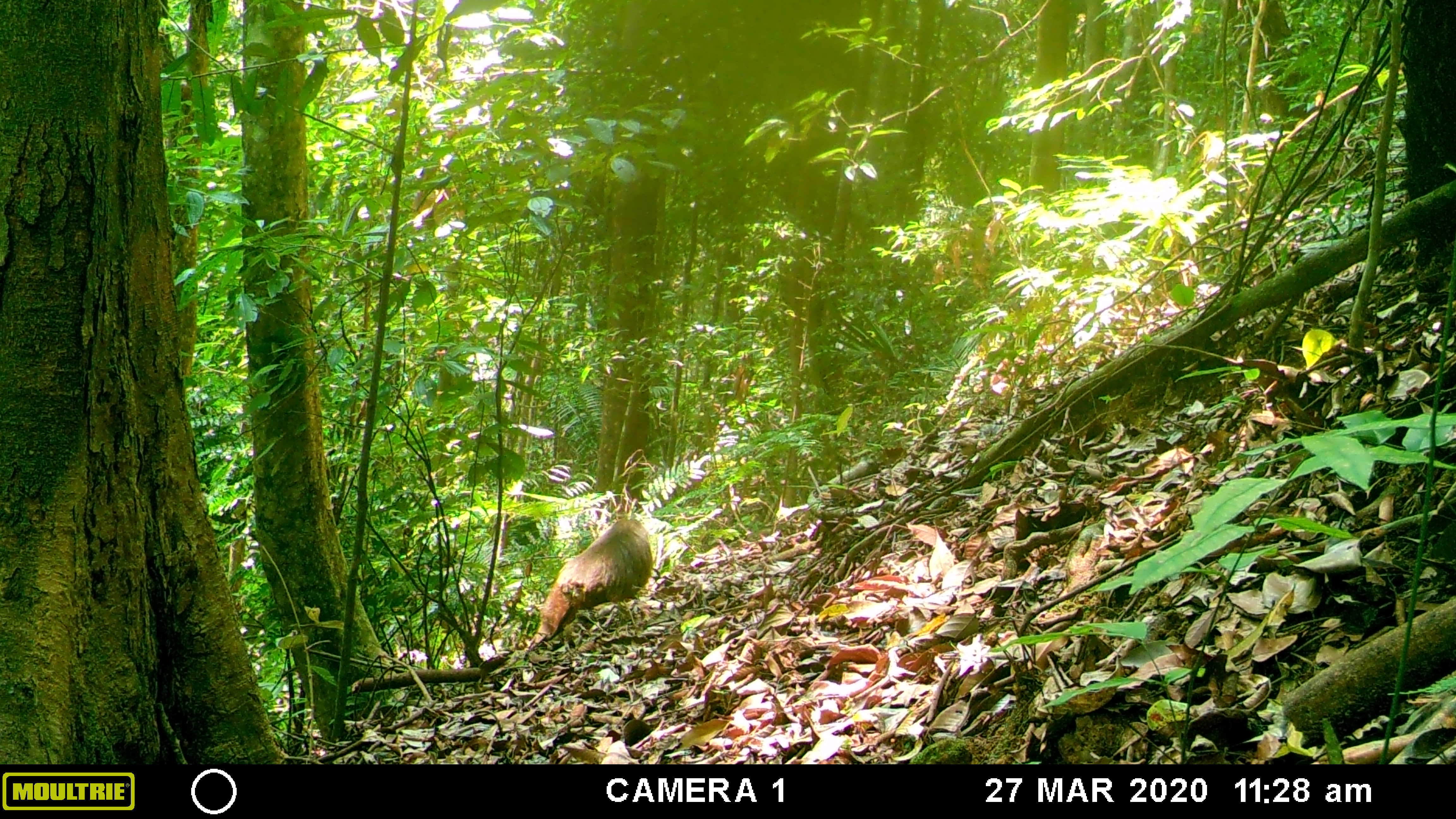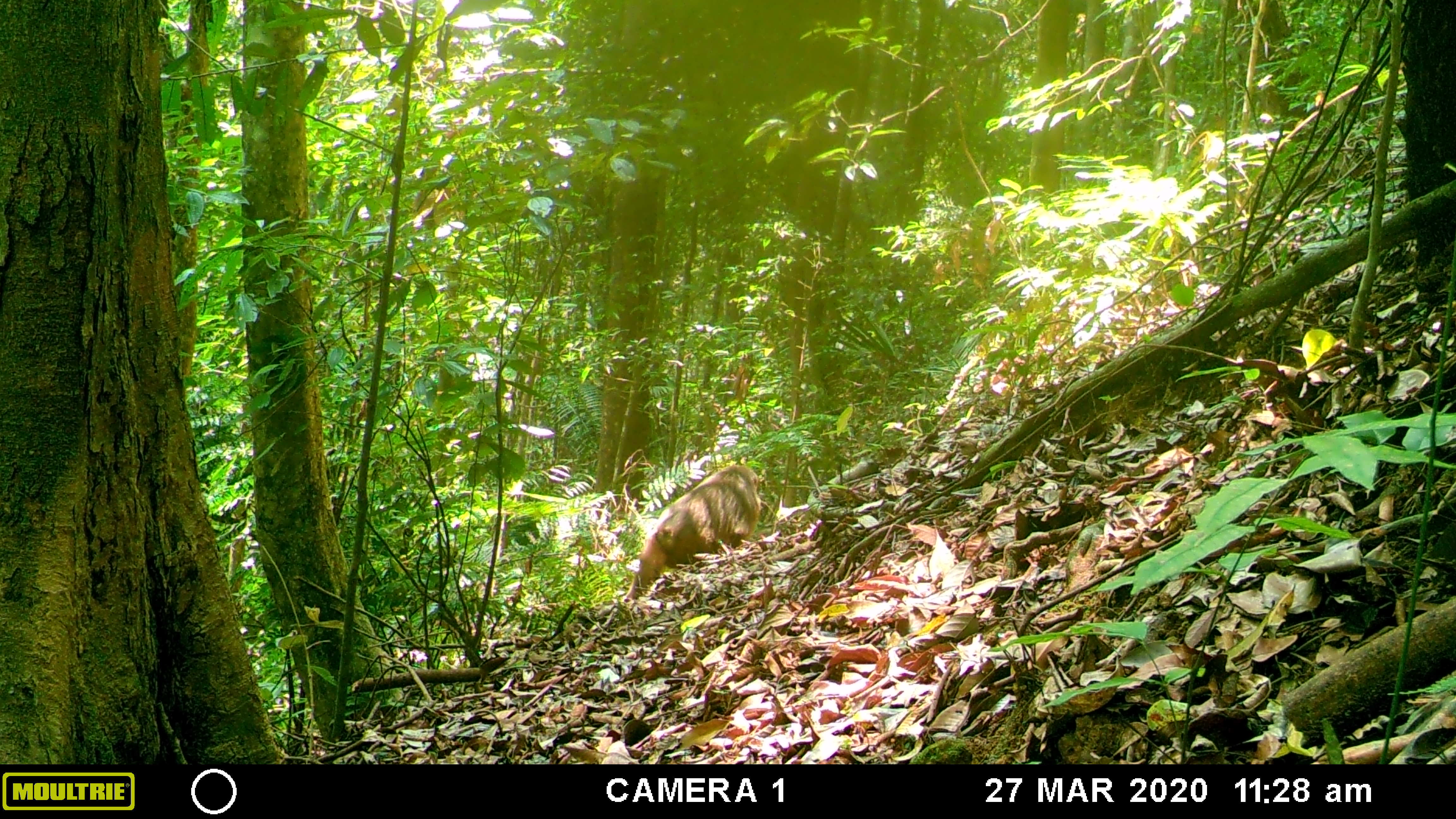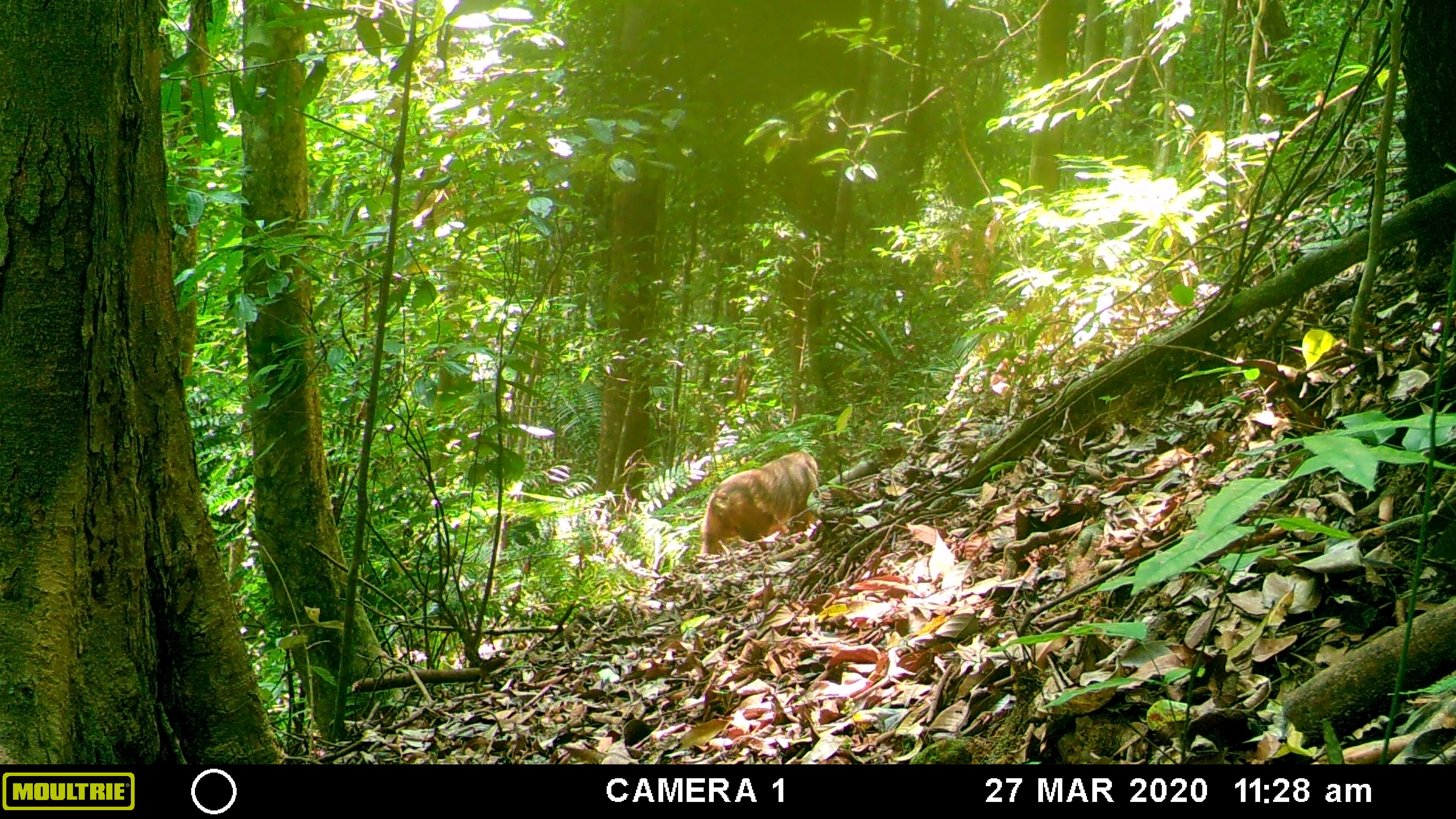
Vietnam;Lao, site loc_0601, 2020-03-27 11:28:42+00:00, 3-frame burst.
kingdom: Animalia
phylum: Chordata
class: Mammalia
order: Primates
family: Cercopithecidae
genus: Macaca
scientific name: Macaca arctoides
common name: stump-tailed macaque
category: stump tailed macaque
Stump tailed macaque (stump-tailed macaque) (Macaca arctoides). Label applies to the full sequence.